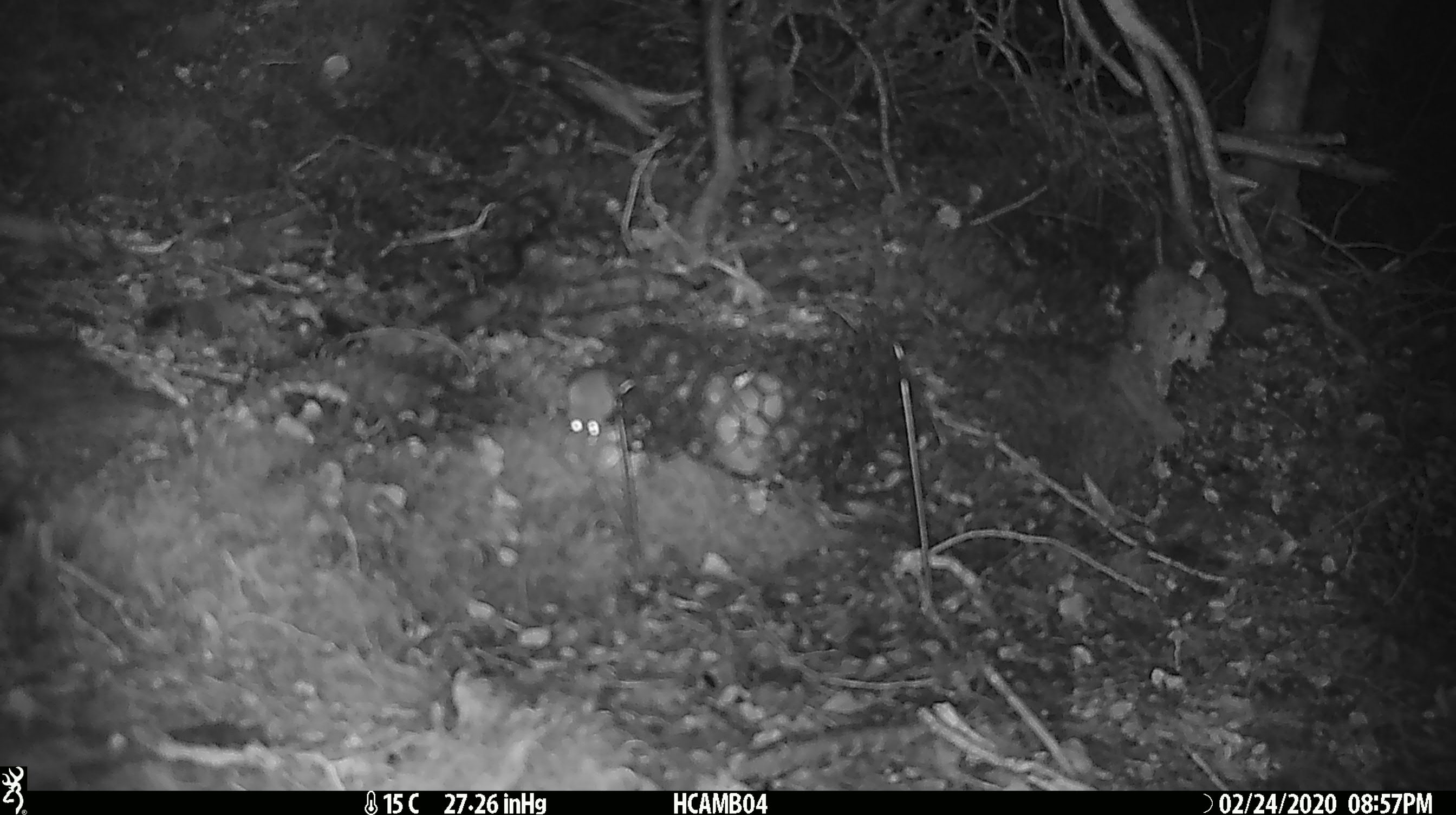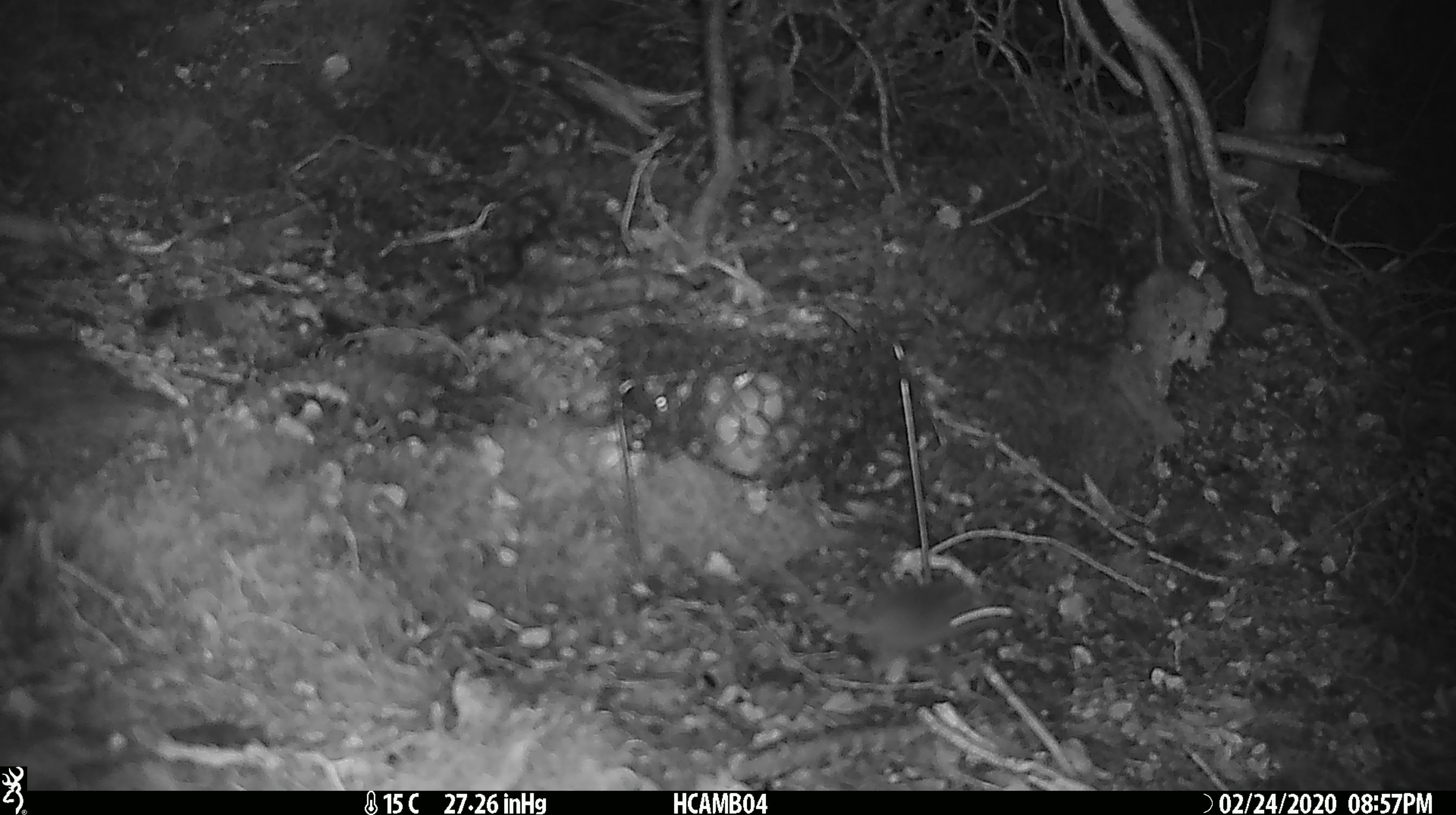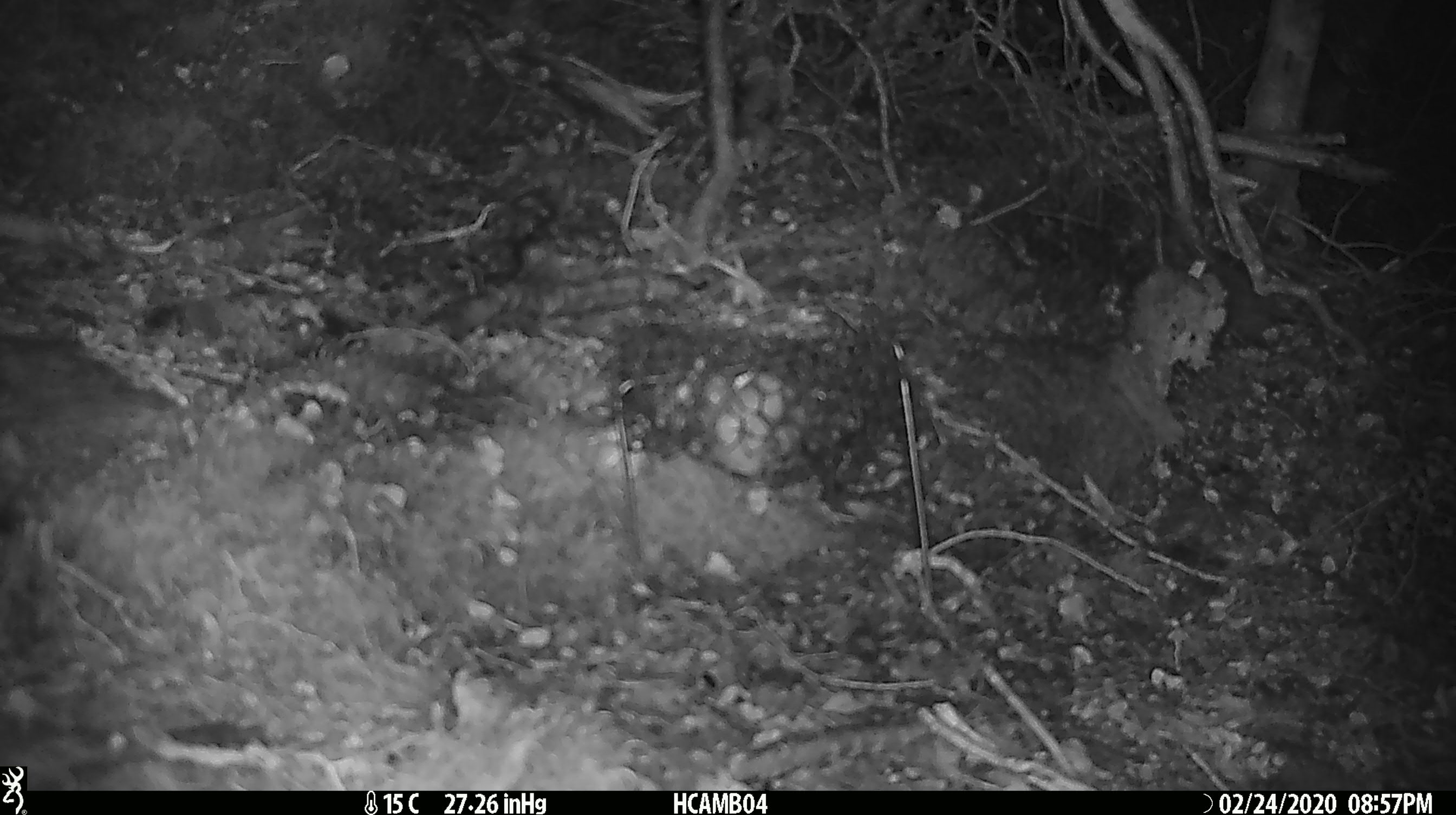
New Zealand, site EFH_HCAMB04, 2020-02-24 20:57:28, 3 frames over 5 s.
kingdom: Animalia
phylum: Chordata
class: Mammalia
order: Rodentia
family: Muridae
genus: Mus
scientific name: Mus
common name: mouse